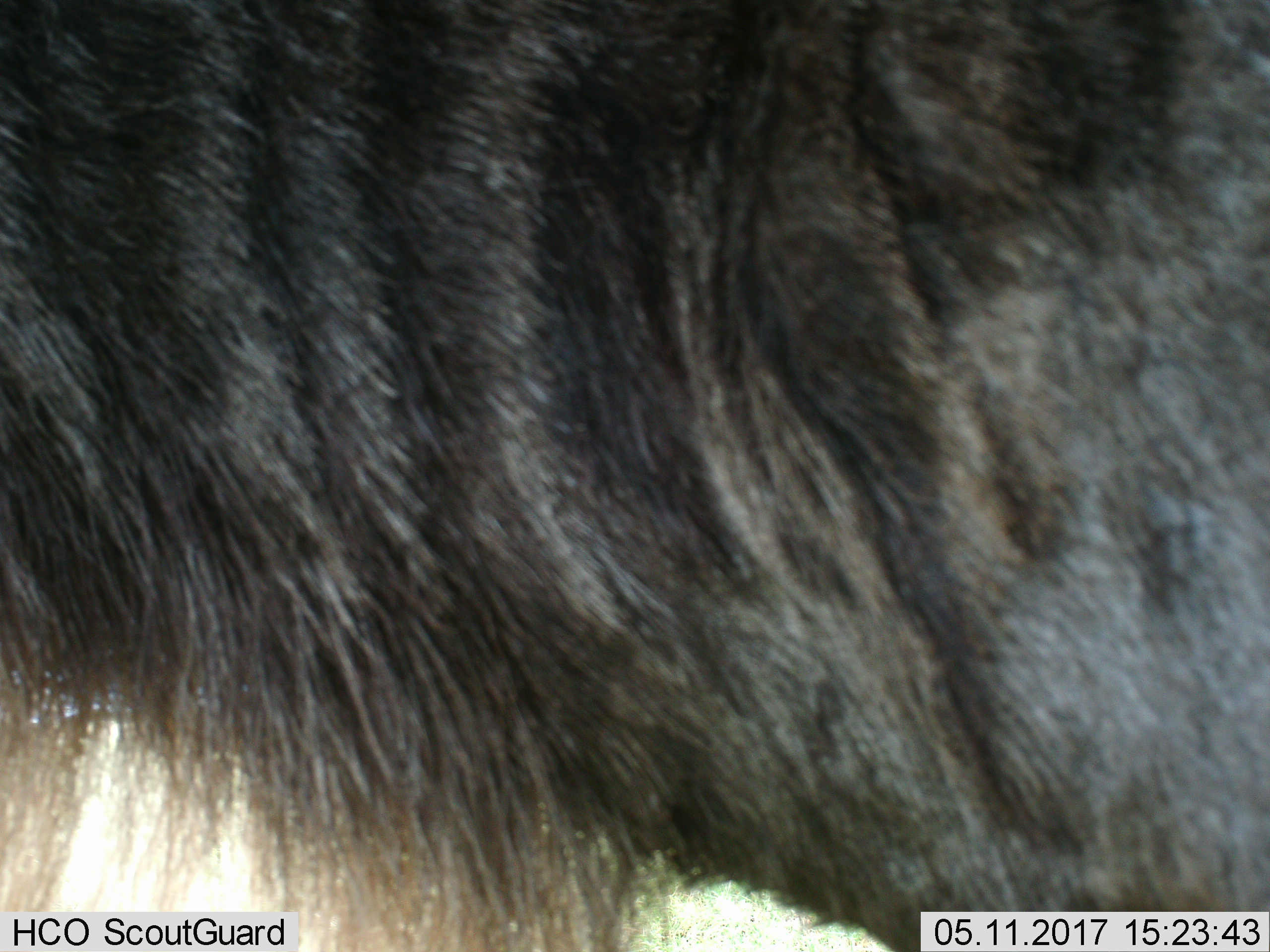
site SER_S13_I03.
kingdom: Animalia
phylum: Chordata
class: Mammalia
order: Artiodactyla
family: Bovidae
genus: Connochaetes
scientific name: Connochaetes taurinus taurinus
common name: blue wildebeest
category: wildebeestblue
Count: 1.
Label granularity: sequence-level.